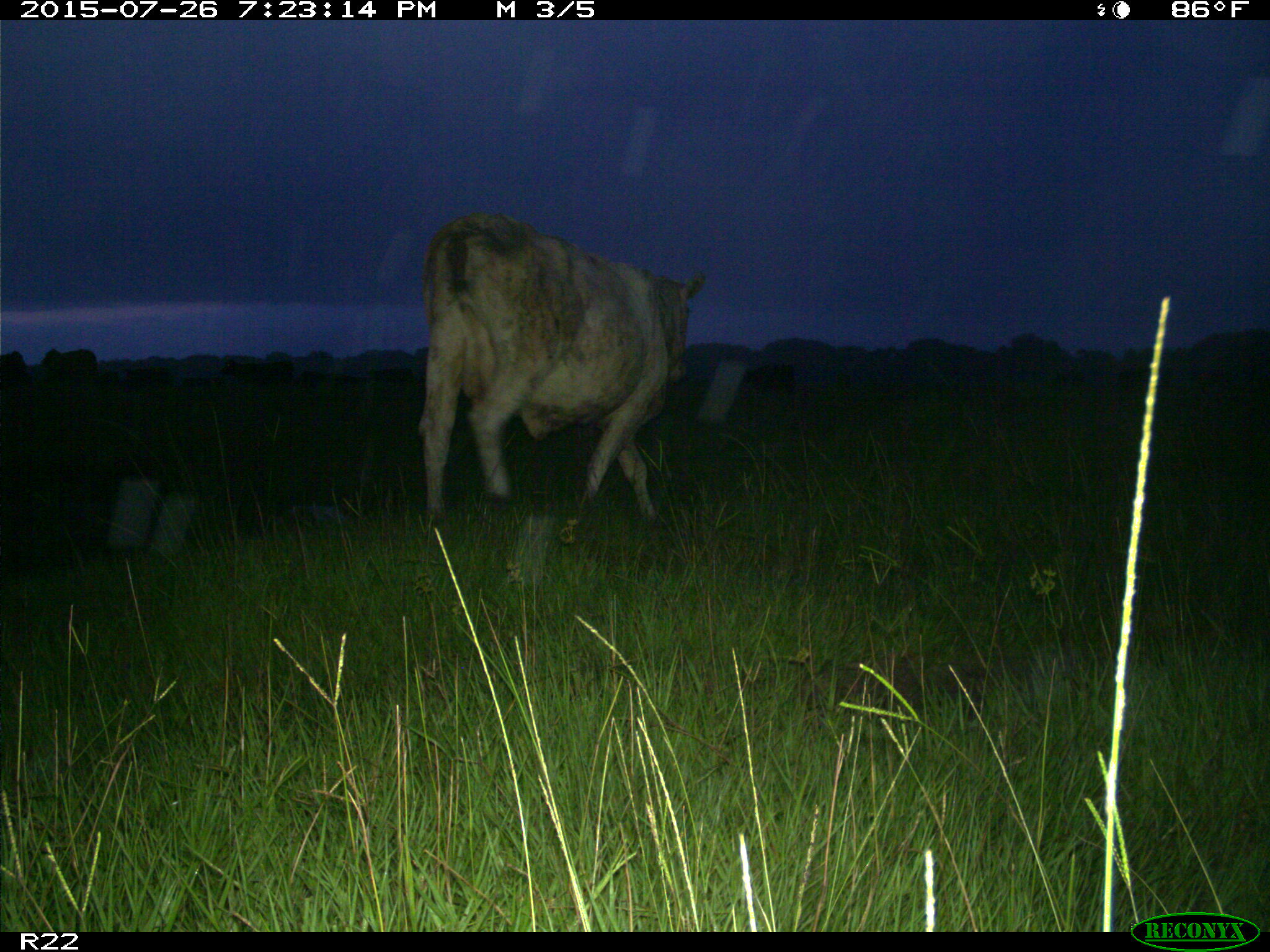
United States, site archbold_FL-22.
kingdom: Animalia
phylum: Chordata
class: Mammalia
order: Artiodactyla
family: Bovidae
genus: Bos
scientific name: Bos taurus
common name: domestic cow